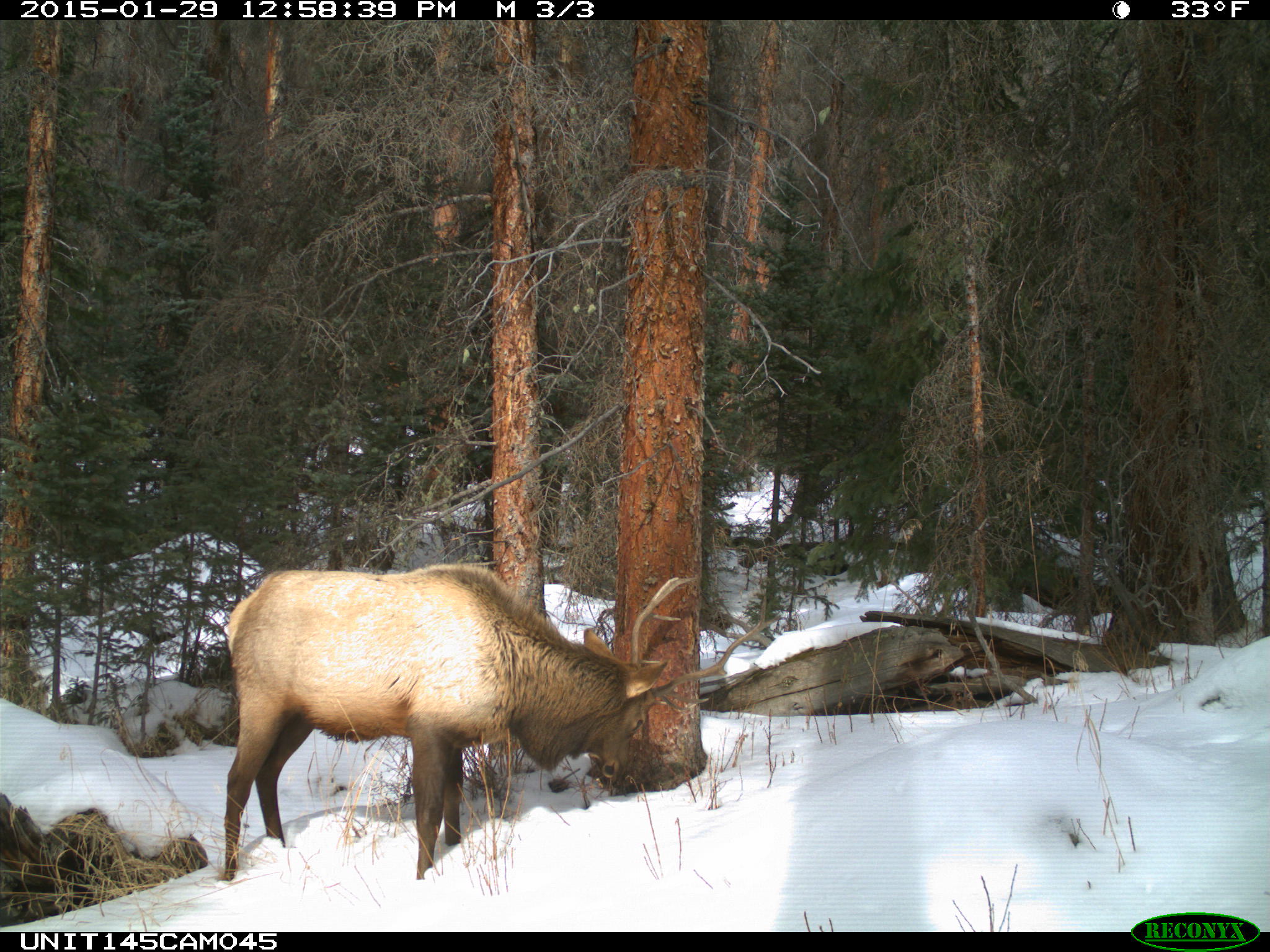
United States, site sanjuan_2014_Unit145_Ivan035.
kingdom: Animalia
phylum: Chordata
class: Mammalia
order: Artiodactyla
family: Cervidae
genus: Cervus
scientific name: Cervus elaphus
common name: red deer